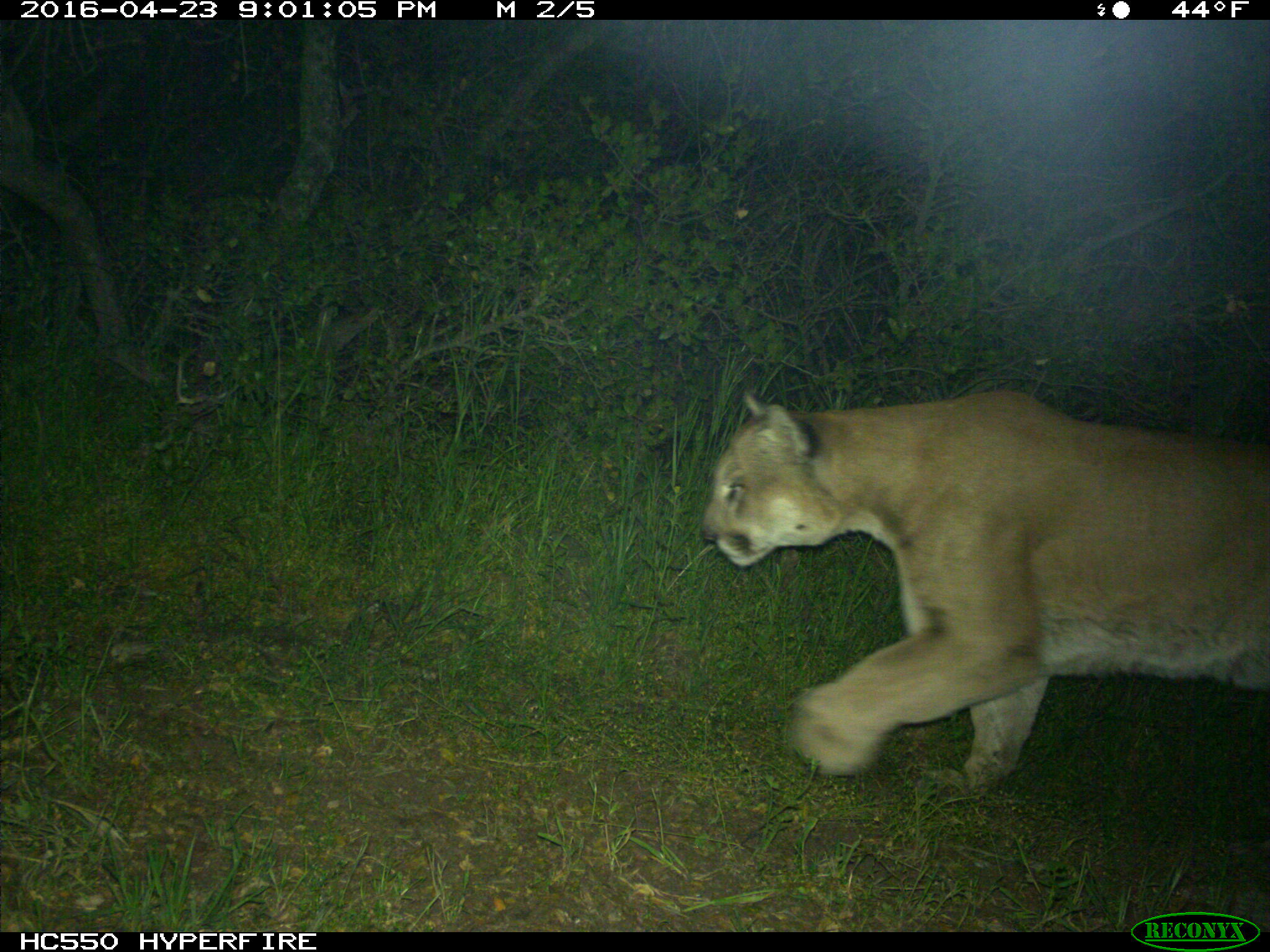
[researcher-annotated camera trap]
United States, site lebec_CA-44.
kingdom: Animalia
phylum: Chordata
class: Mammalia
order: Carnivora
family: Felidae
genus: Puma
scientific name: Puma concolor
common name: mountain lion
Puma concolor (mountain lion).